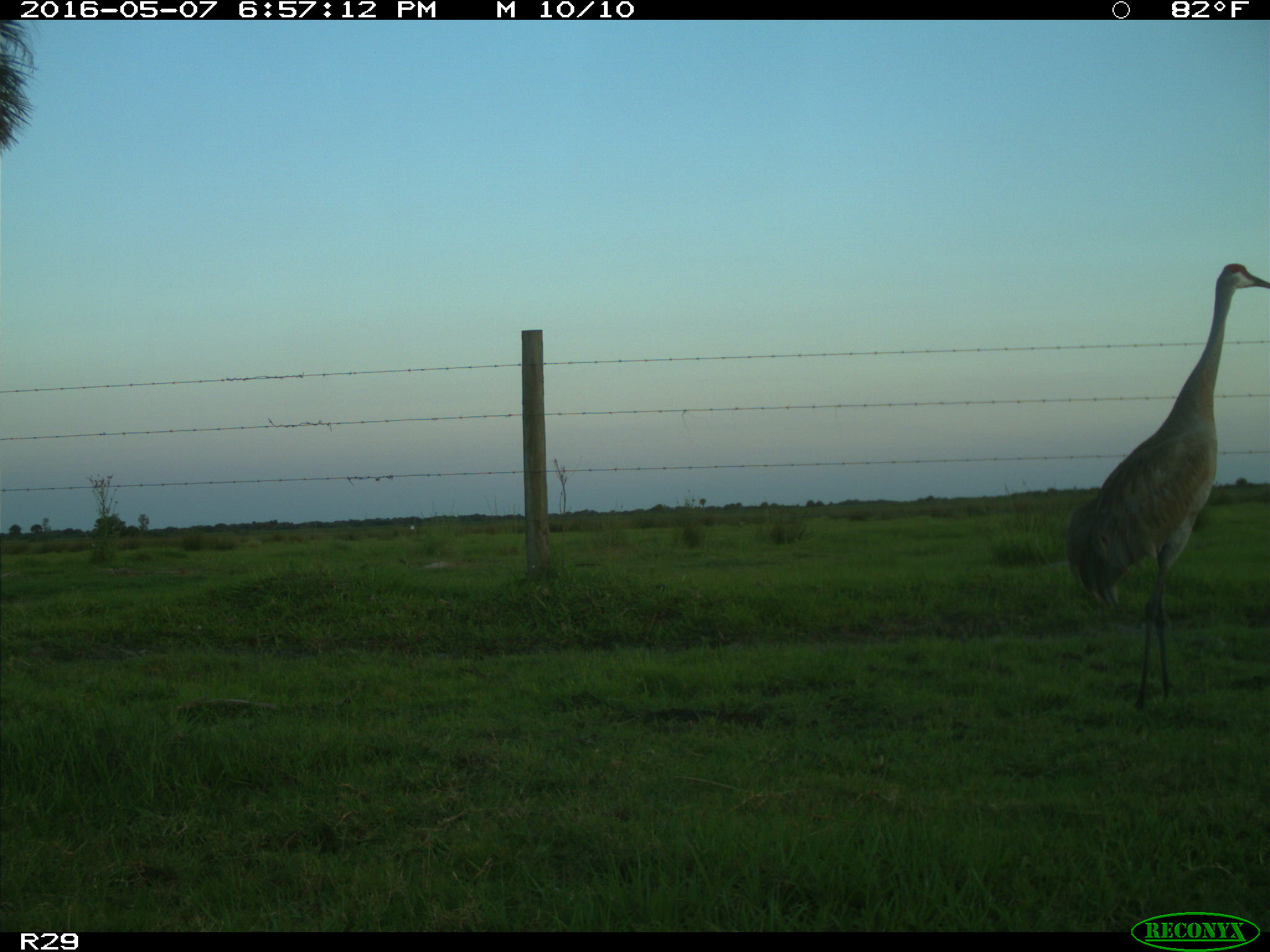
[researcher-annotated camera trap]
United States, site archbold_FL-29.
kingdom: Animalia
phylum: Chordata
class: Aves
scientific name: Aves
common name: birds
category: unidentified bird